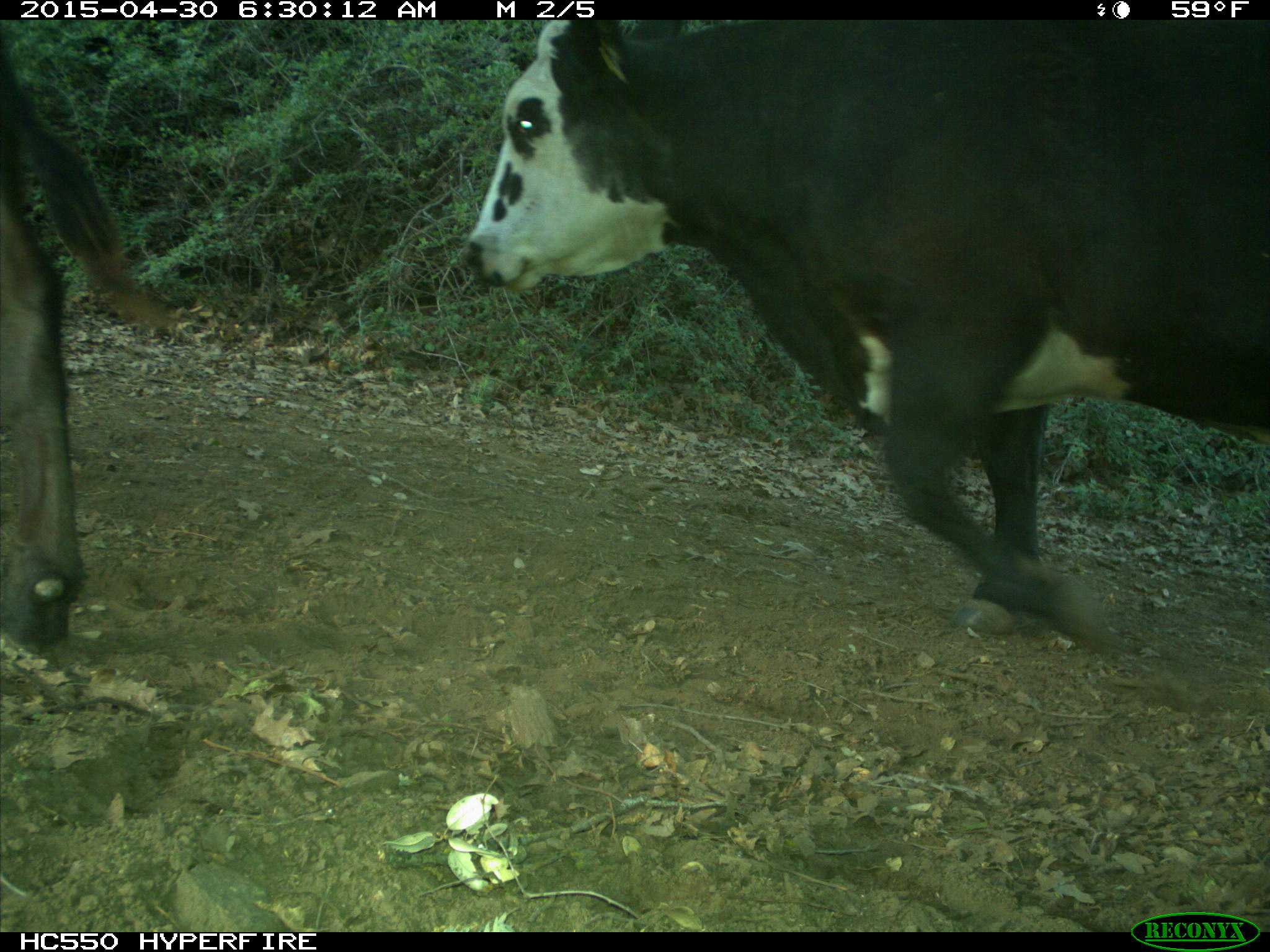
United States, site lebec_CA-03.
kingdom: Animalia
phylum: Chordata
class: Mammalia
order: Artiodactyla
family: Bovidae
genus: Bos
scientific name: Bos taurus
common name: domestic cow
Bos taurus (domestic cow).